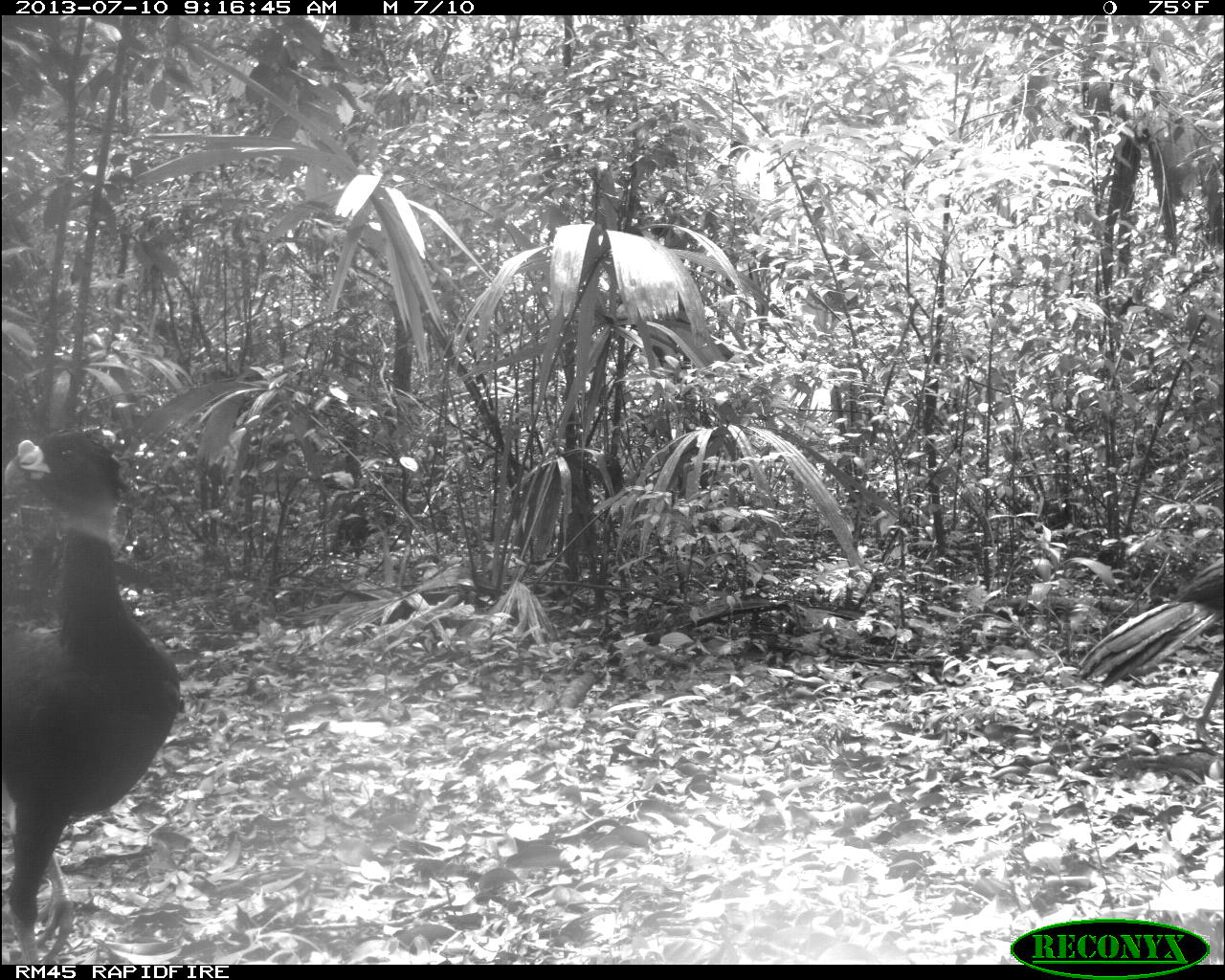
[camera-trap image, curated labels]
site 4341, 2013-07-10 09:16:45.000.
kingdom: Animalia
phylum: Chordata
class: Aves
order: Galliformes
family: Cracidae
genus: Crax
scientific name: Crax rubra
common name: great curassow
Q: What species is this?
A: Crax rubra (great curassow).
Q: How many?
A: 2.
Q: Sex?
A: Male.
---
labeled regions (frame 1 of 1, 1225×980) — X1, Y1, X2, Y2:
crax rubra: 1, 425, 180, 964; 1066, 554, 1224, 746